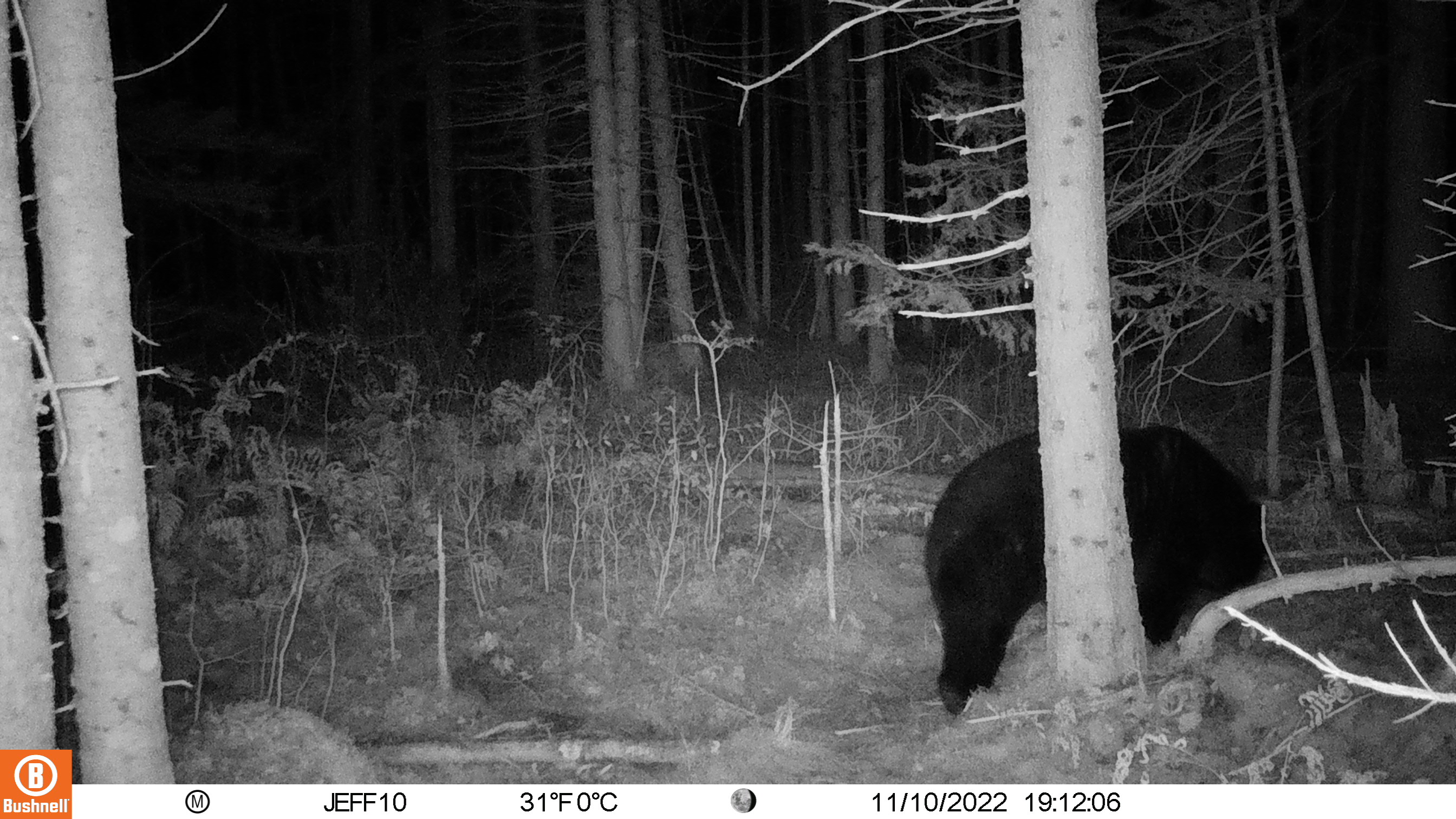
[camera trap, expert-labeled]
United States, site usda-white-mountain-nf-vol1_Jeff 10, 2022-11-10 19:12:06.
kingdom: Animalia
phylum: Chordata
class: Mammalia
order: Carnivora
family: Ursidae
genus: Ursus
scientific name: Ursus americanus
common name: black bear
Black bear (Ursus americanus).